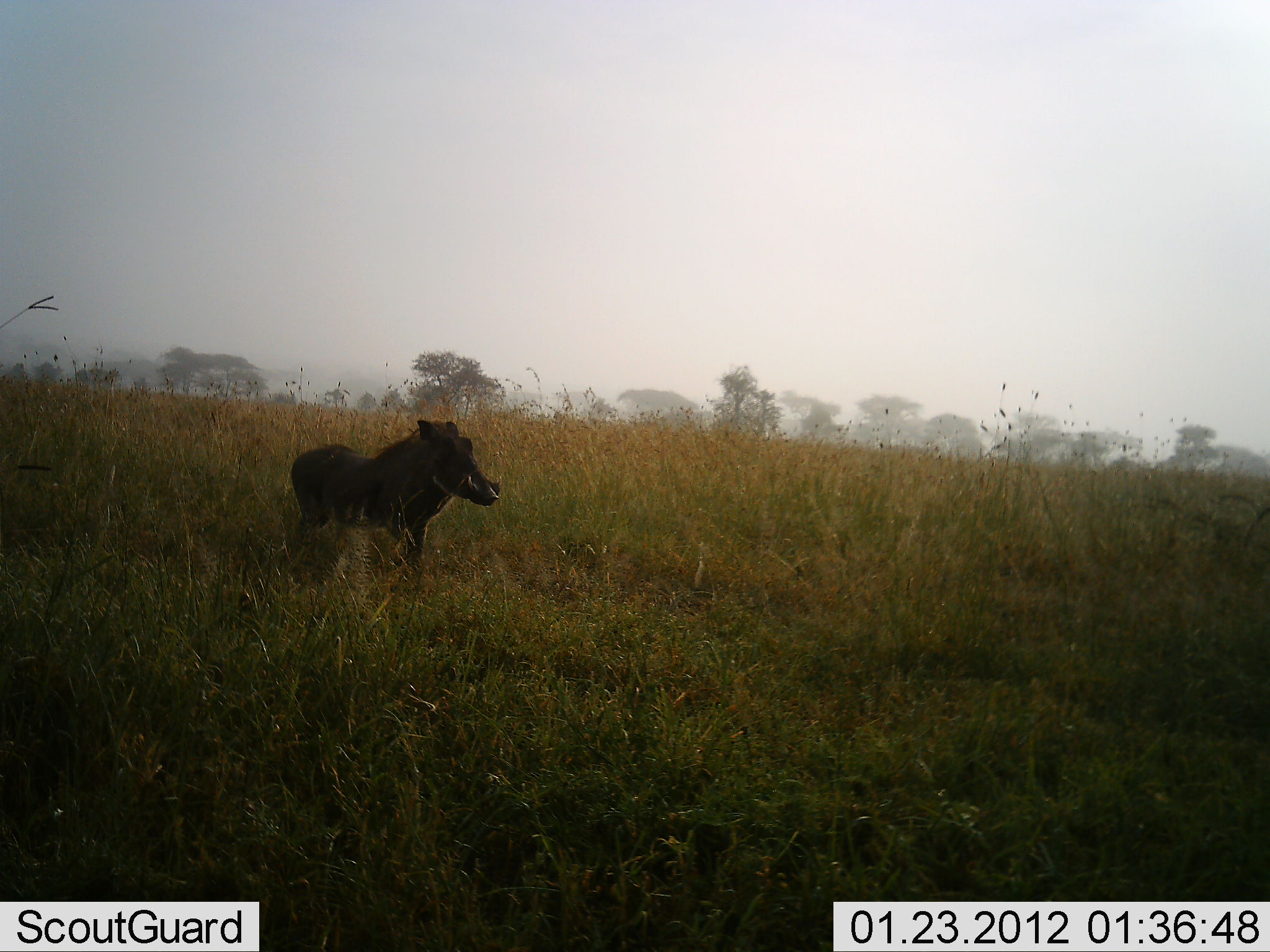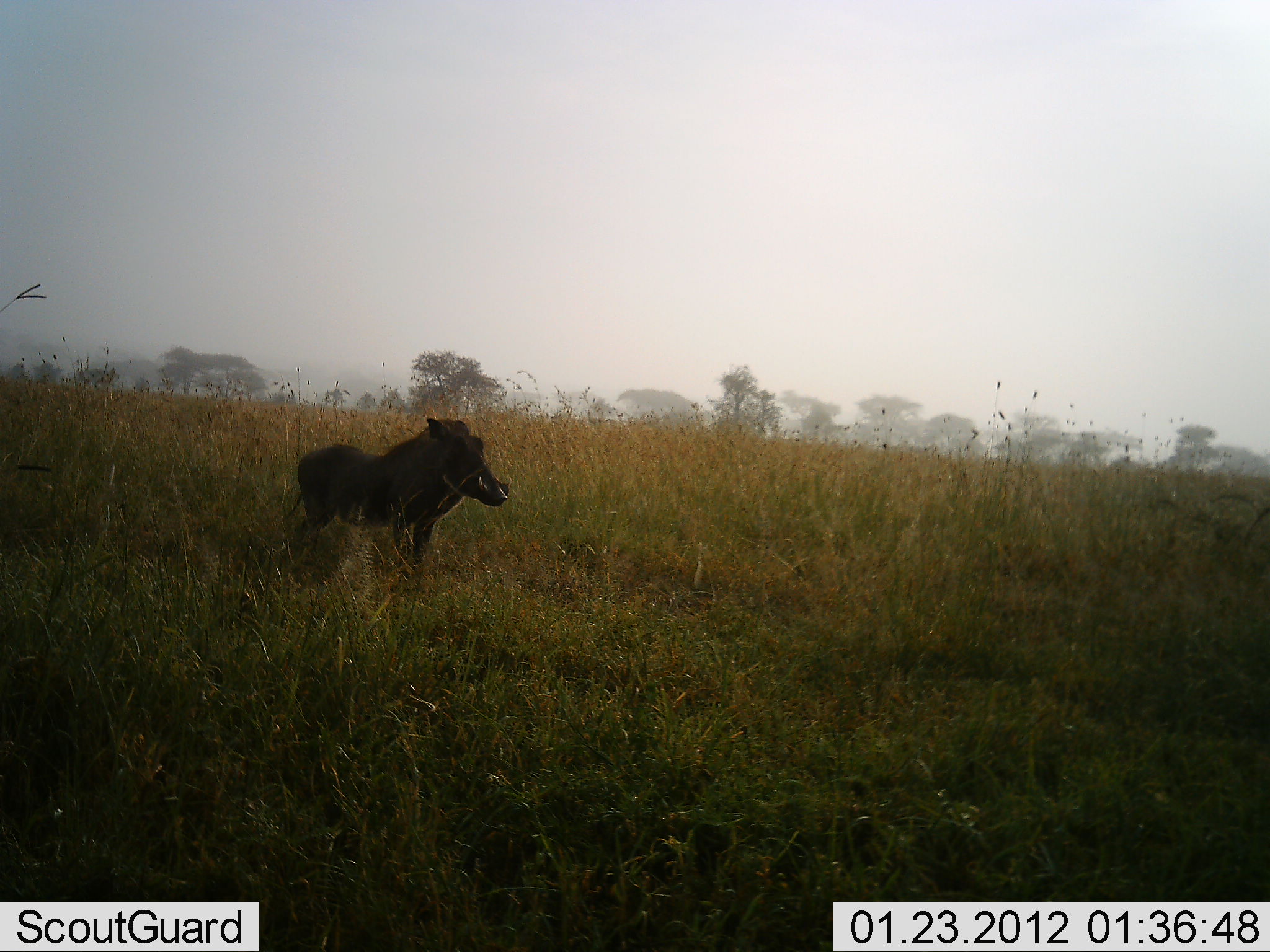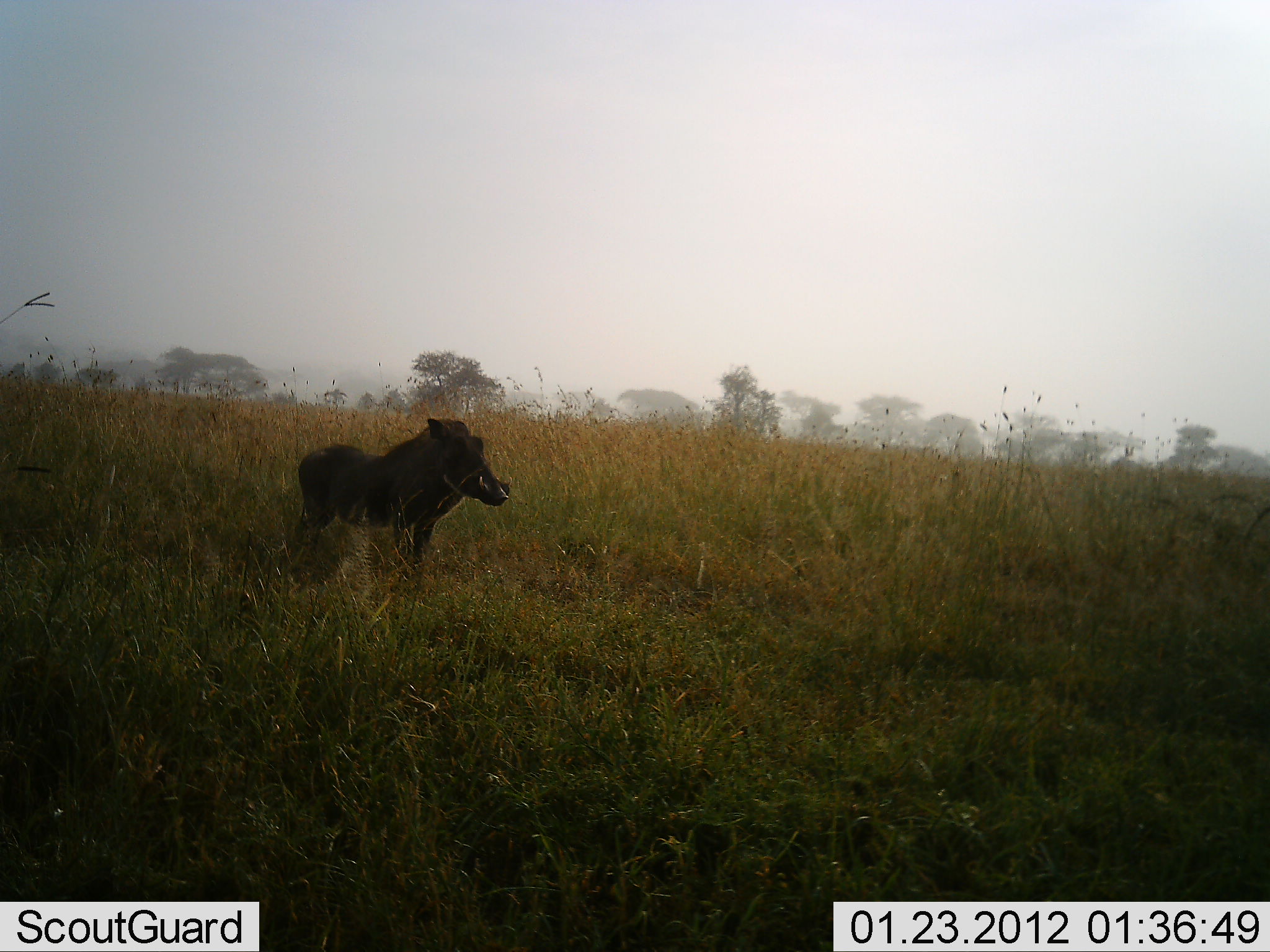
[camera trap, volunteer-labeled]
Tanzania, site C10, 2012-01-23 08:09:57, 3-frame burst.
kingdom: Animalia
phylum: Chordata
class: Mammalia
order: Artiodactyla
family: Suidae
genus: Phacochoerus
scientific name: Phacochoerus africanus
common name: warthog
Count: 1.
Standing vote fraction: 88%.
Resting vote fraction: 0%.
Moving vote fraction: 12%.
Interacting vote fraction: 0%.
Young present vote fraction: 0%.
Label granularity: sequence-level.